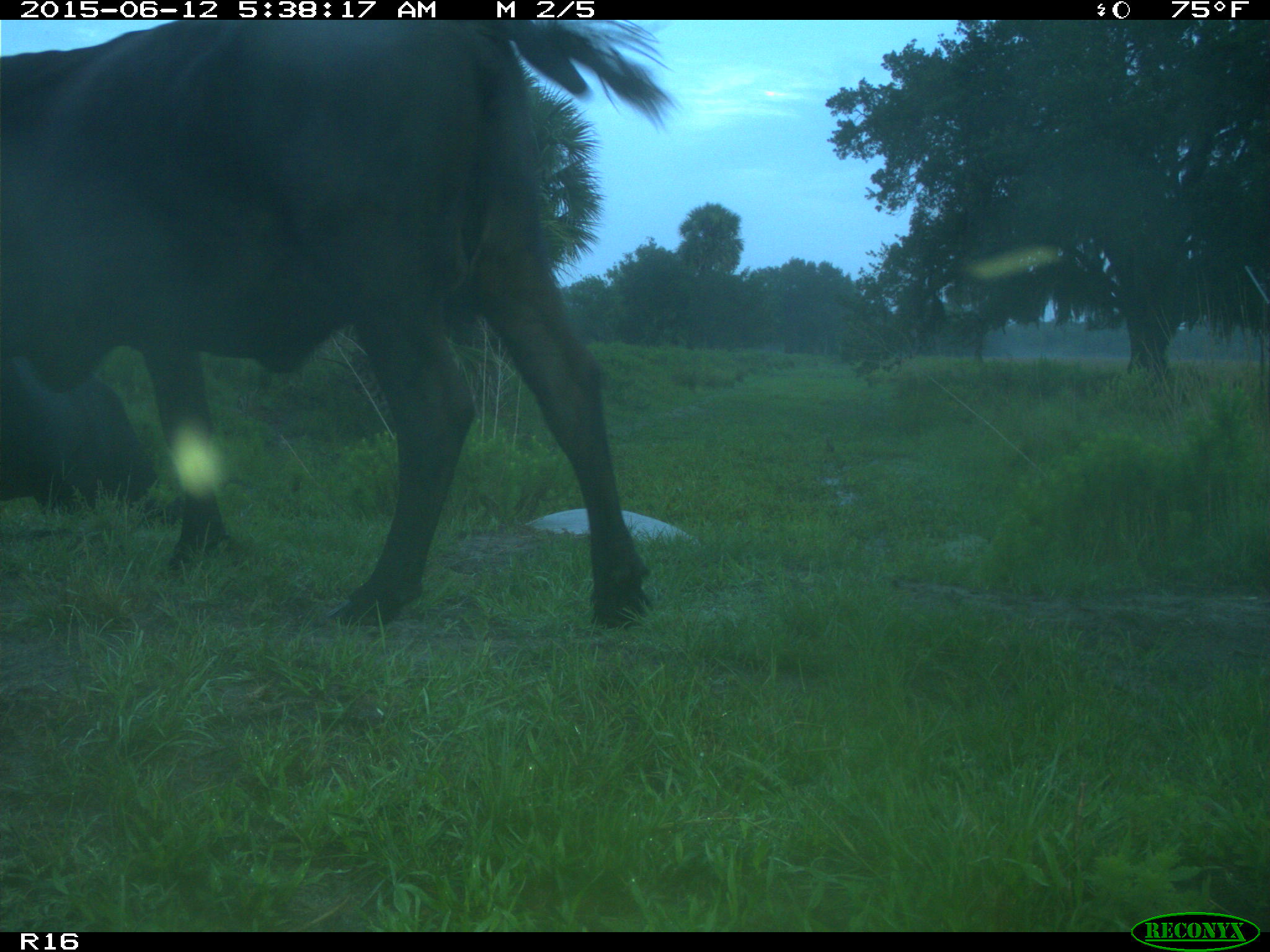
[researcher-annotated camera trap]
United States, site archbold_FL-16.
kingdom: Animalia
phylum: Chordata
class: Mammalia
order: Artiodactyla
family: Bovidae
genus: Bos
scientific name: Bos taurus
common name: domestic cow